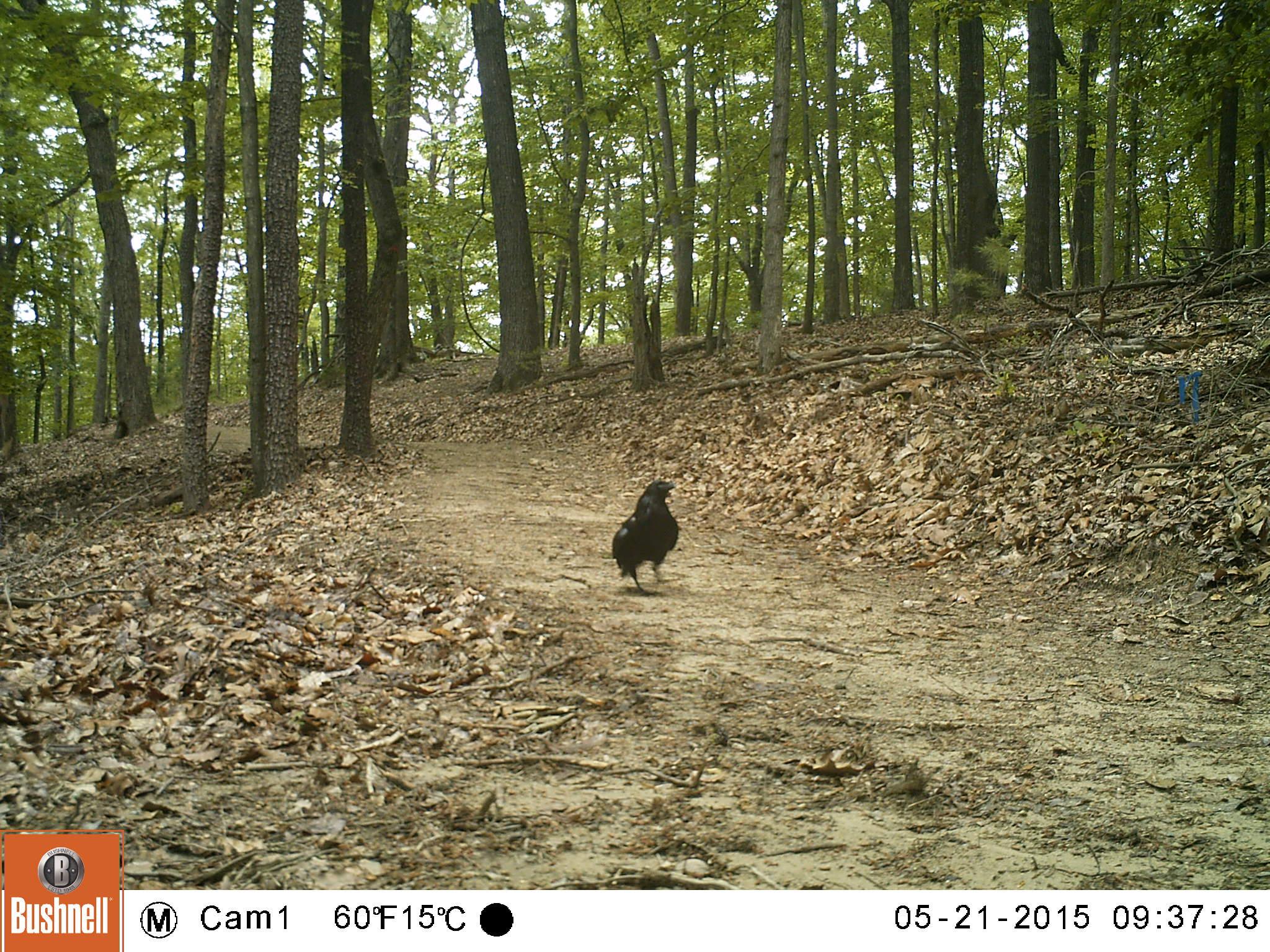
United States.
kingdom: Animalia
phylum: Chordata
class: Aves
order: Passeriformes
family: Corvidae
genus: Corvus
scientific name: Corvus brachyrhynchos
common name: american crow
American Crow (Corvus brachyrhynchos).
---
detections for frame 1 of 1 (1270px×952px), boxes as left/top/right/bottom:
American Crow: 603/464/684/593